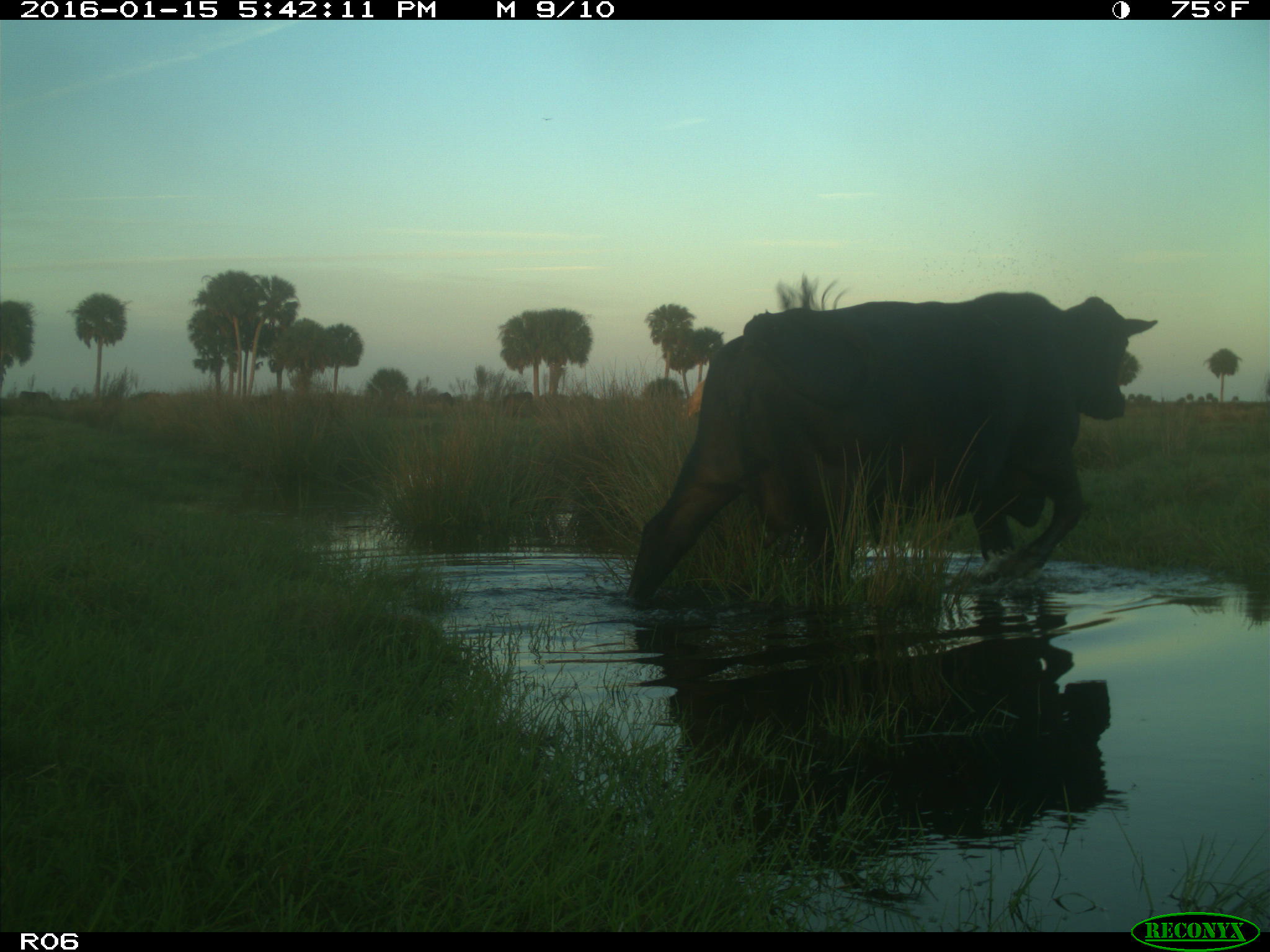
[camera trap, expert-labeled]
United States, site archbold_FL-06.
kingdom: Animalia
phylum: Chordata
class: Mammalia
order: Artiodactyla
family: Bovidae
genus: Bos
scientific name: Bos taurus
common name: domestic cow